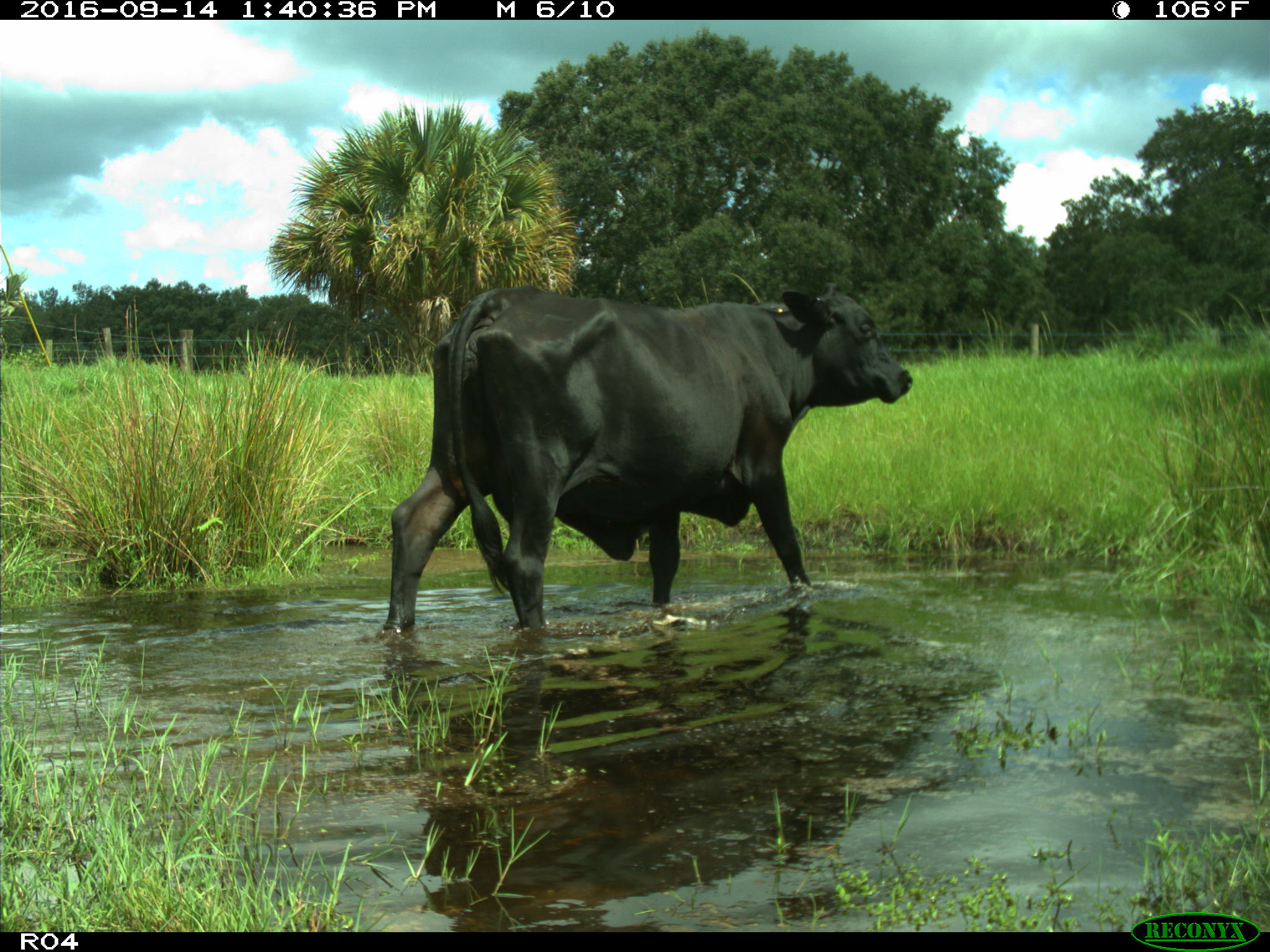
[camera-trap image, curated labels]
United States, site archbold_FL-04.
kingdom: Animalia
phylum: Chordata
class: Mammalia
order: Artiodactyla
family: Bovidae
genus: Bos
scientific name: Bos taurus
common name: domestic cow